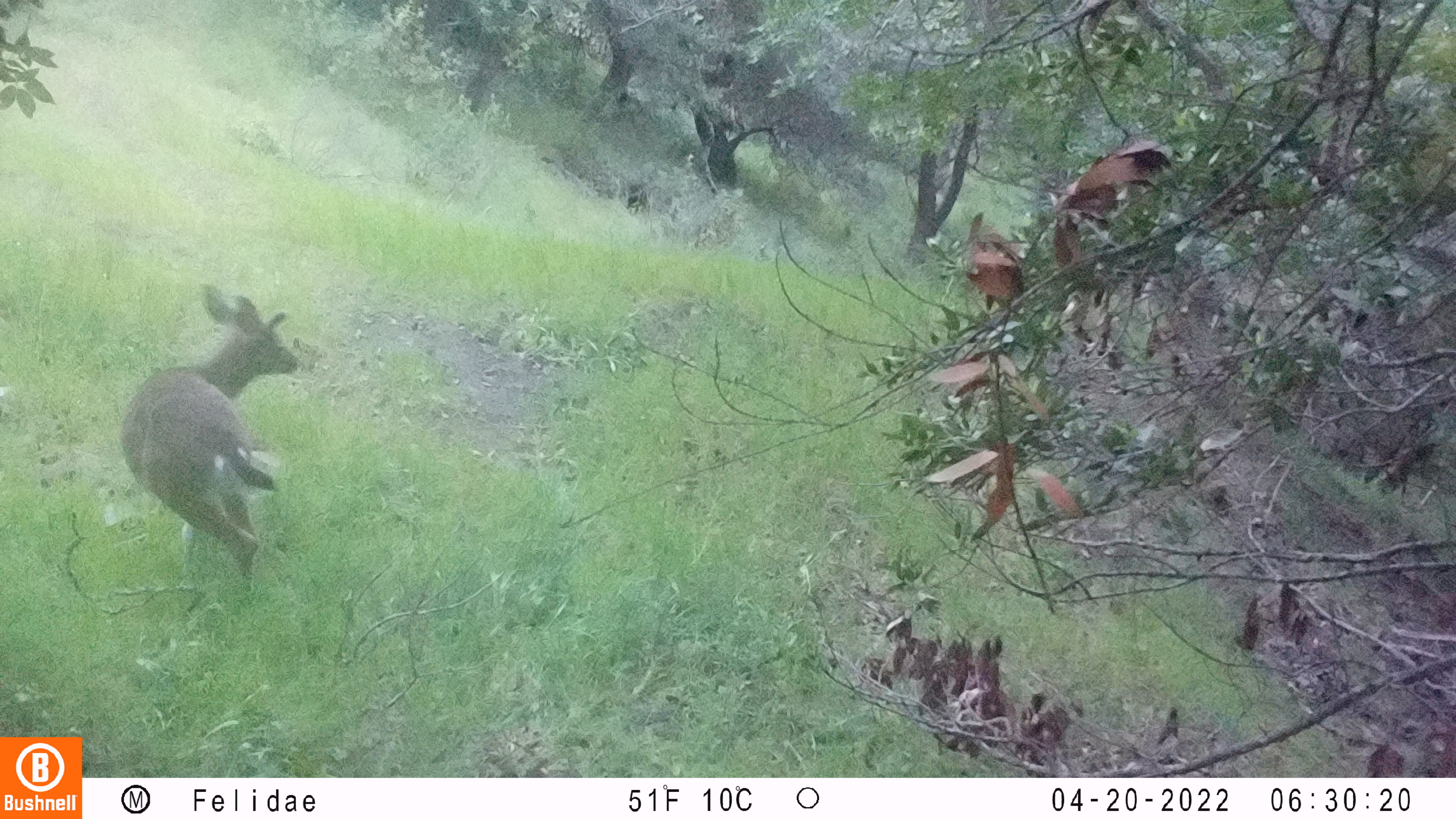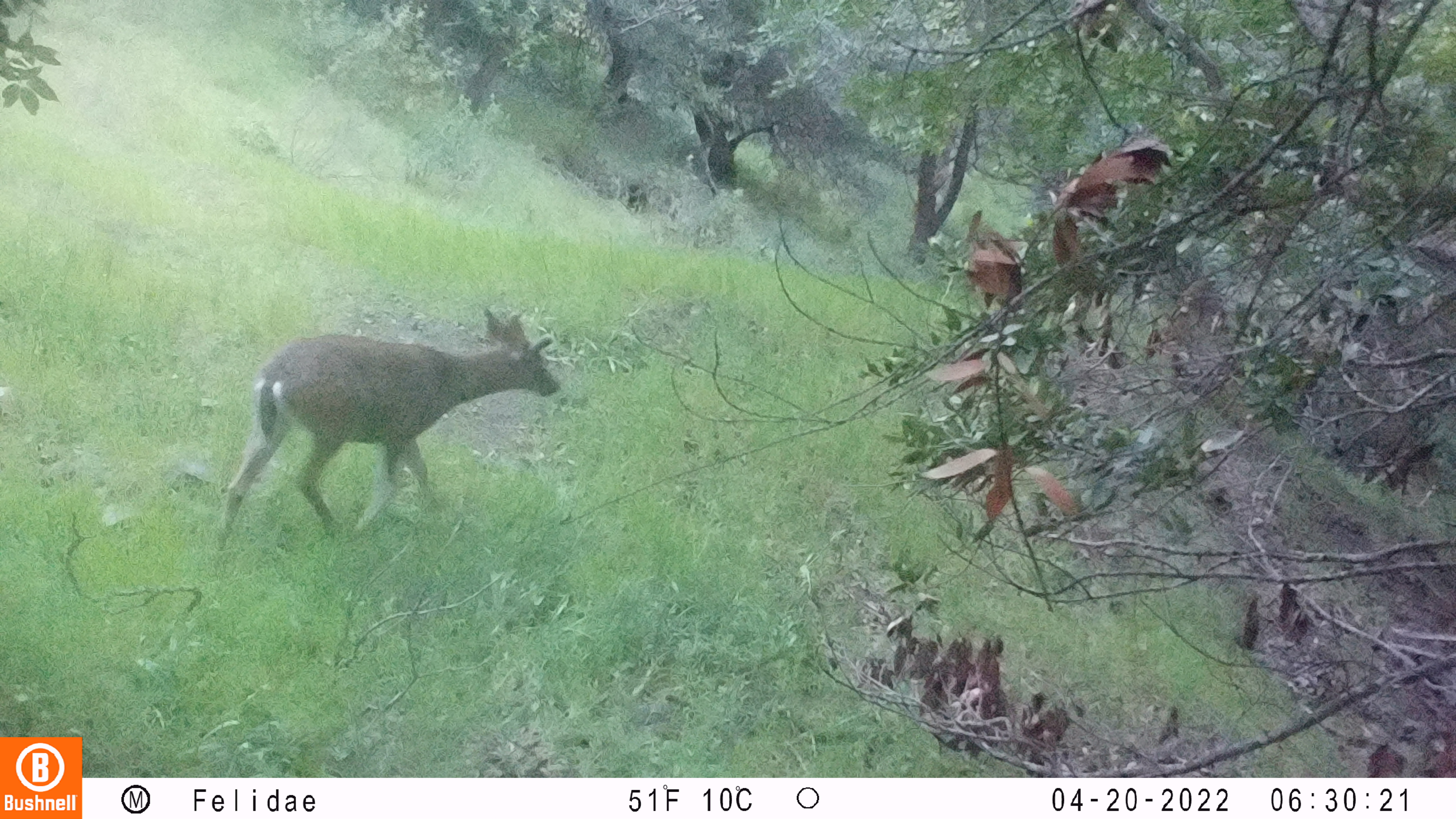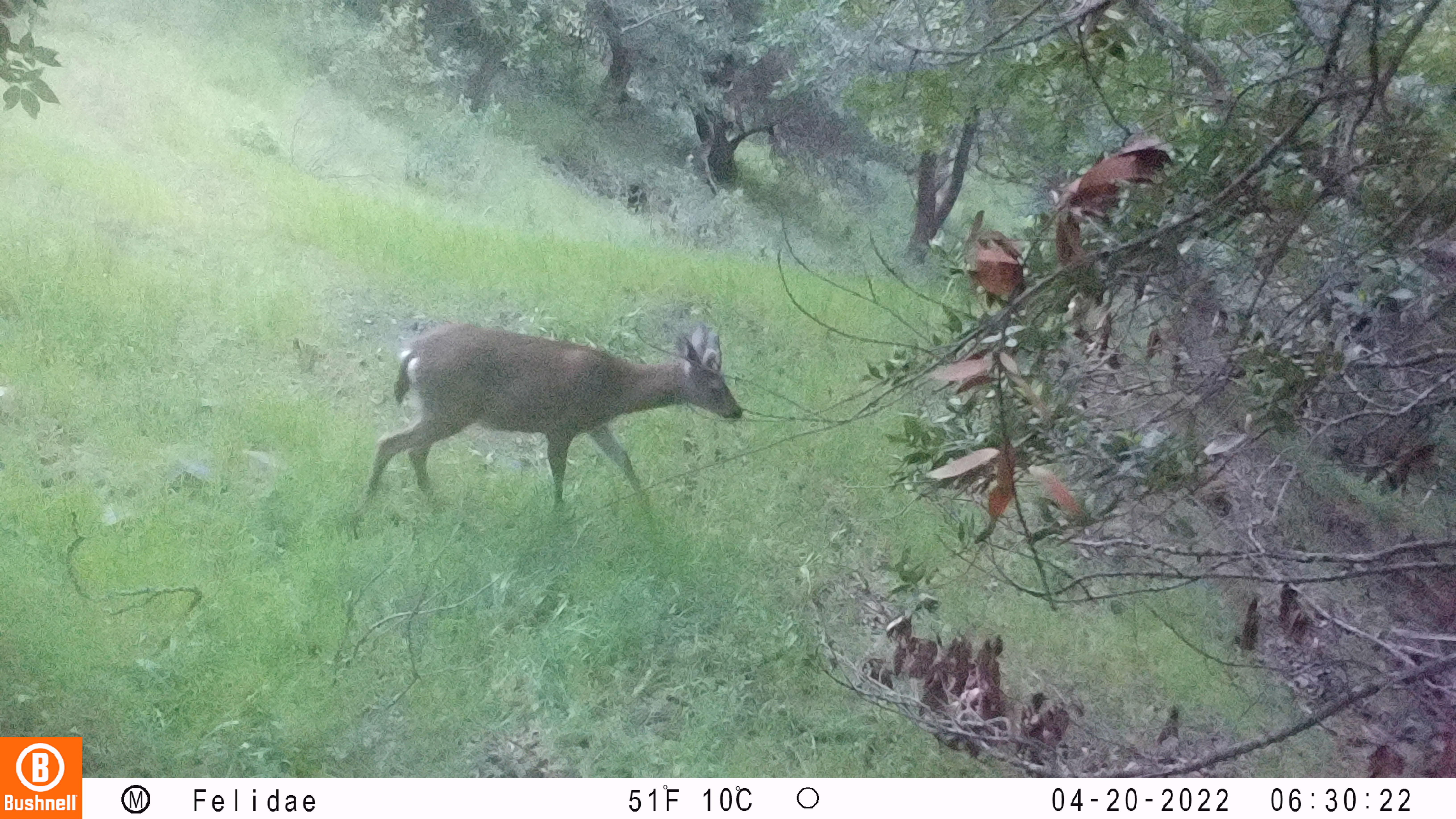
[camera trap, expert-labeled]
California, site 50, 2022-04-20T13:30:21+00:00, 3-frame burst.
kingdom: Animalia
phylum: Chordata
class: Mammalia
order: Artiodactyla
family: Cervidae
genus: Odocoileus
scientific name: Odocoileus hemionus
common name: mule deer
Mule deer (Odocoileus hemionus).